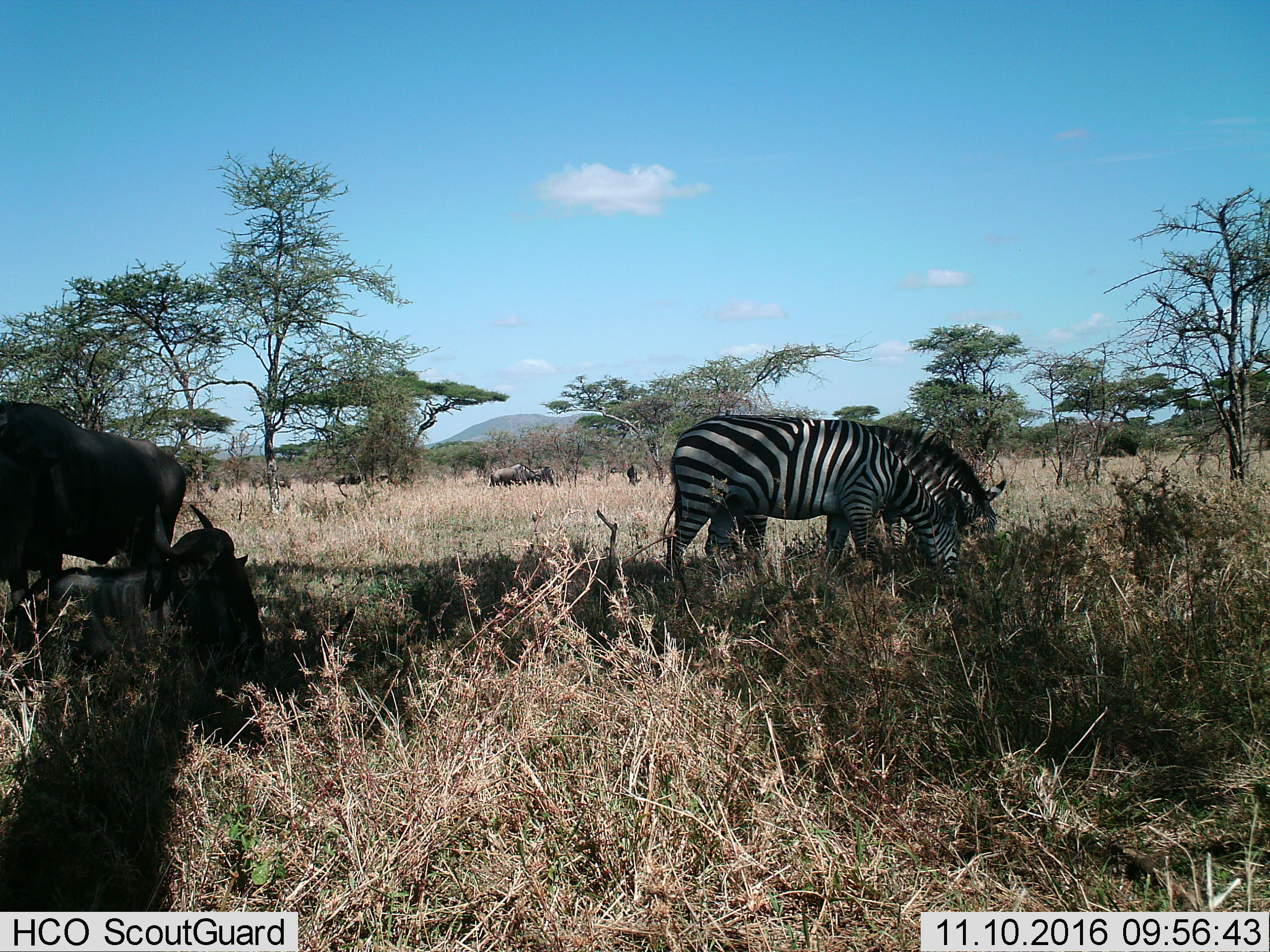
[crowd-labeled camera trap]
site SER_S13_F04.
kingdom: Animalia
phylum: Chordata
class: Mammalia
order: Artiodactyla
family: Bovidae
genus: Connochaetes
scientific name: Connochaetes taurinus taurinus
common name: blue wildebeest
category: wildebeestblue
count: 6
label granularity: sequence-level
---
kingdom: Animalia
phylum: Chordata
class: Mammalia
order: Perissodactyla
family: Equidae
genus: Equus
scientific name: Equus quagga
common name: plains zebra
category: zebraplains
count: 2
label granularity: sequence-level